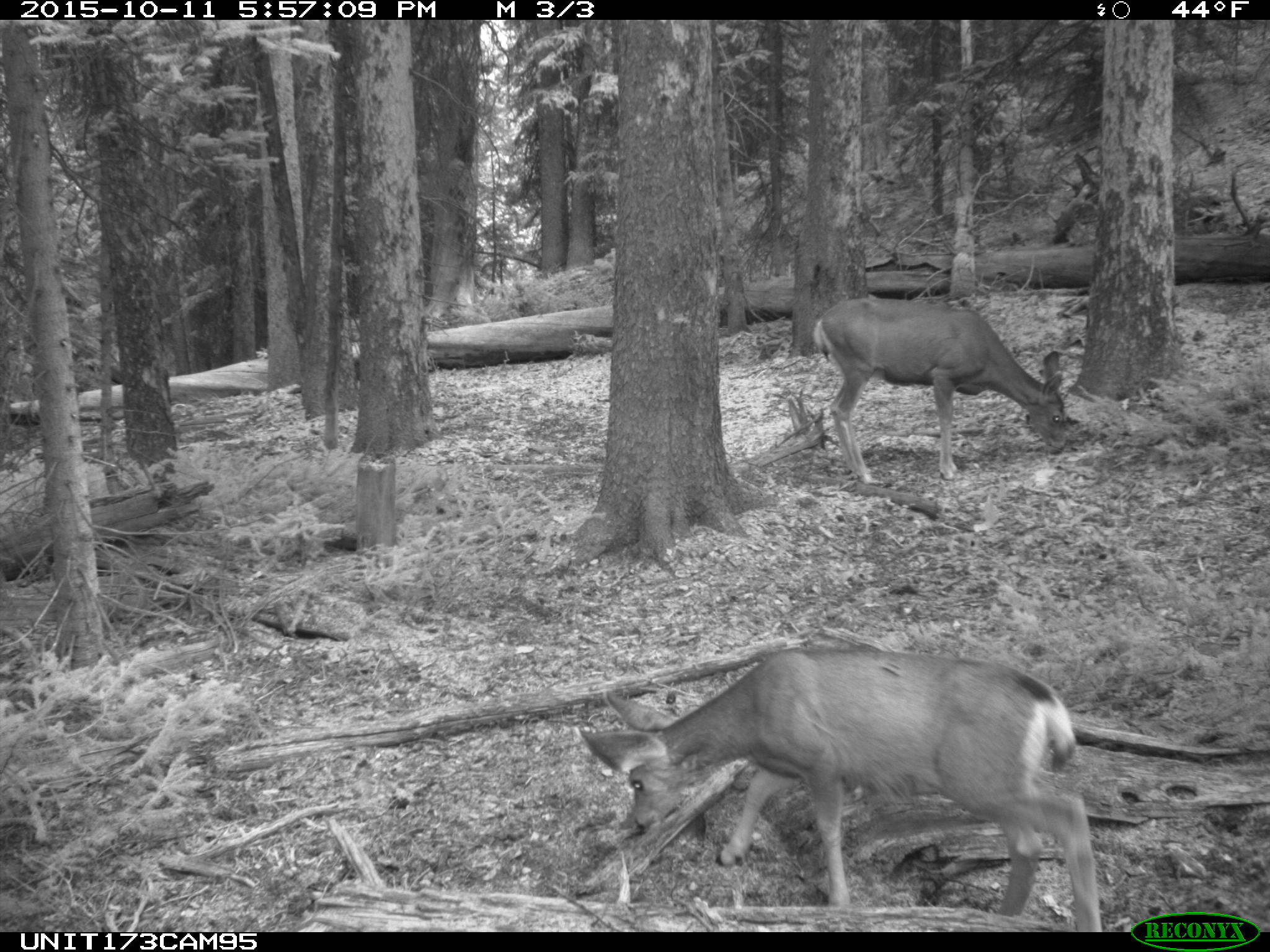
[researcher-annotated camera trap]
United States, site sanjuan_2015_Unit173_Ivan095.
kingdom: Animalia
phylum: Chordata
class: Mammalia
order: Artiodactyla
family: Cervidae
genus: Odocoileus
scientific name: Odocoileus hemionus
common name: mule deer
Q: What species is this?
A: Odocoileus hemionus (mule deer).